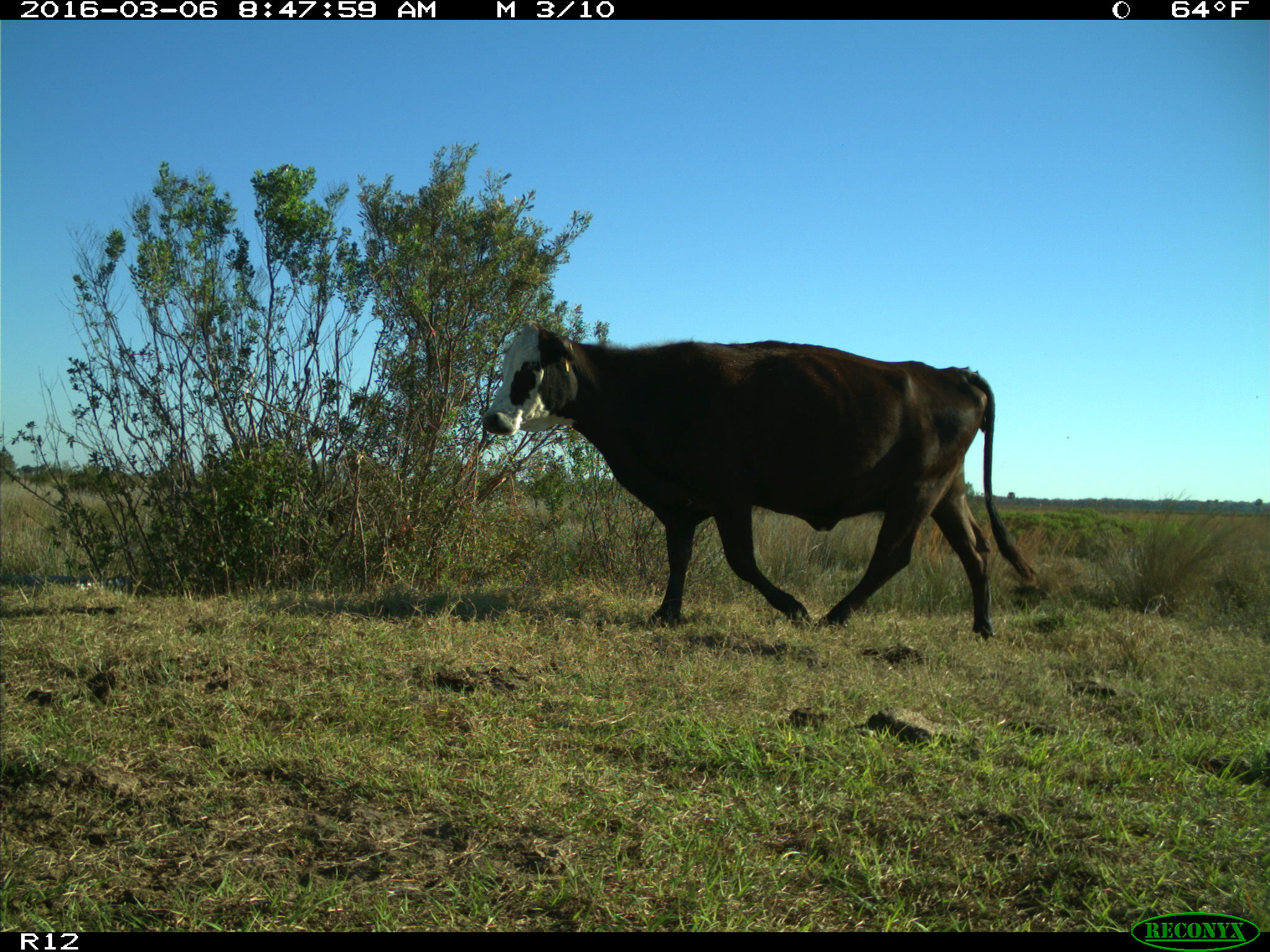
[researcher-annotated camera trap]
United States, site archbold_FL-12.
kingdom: Animalia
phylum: Chordata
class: Mammalia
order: Artiodactyla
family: Bovidae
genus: Bos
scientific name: Bos taurus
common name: domestic cow